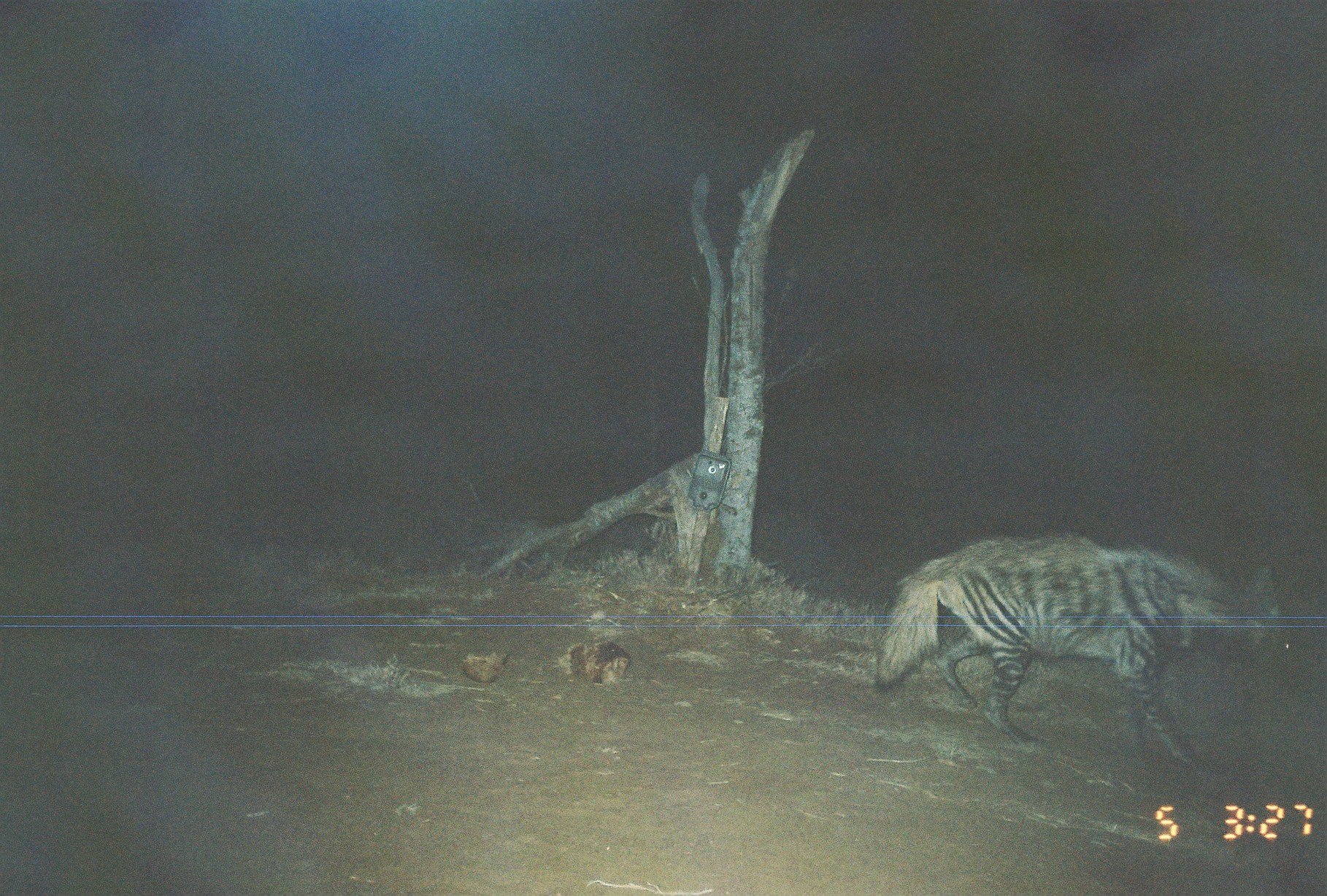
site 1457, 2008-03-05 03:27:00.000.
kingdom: Animalia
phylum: Chordata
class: Mammalia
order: Carnivora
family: Hyaenidae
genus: Hyaena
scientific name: Hyaena hyaena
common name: striped hyena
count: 1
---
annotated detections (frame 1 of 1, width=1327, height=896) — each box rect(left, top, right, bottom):
hyaena hyaena: rect(872, 531, 1306, 775)